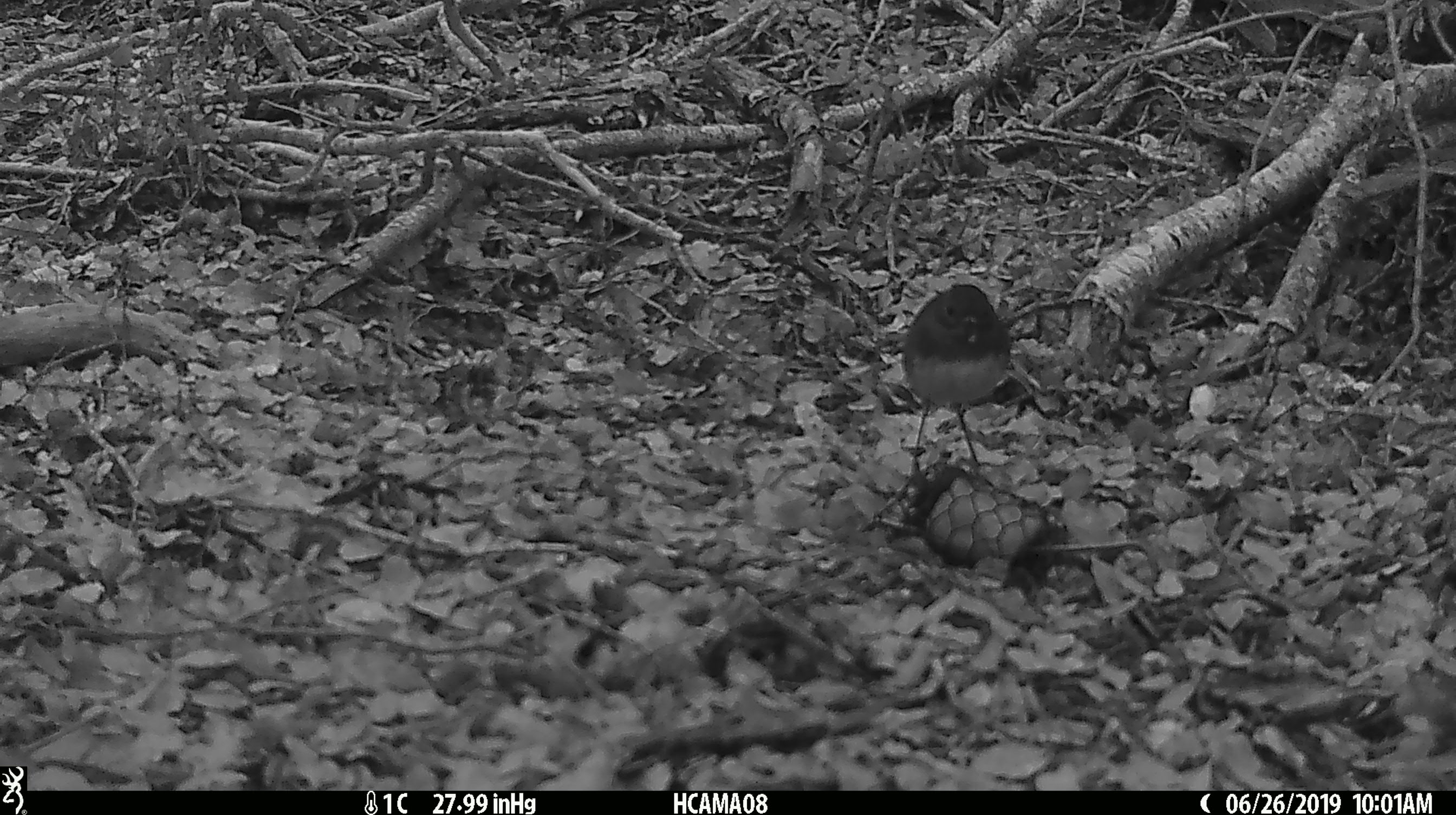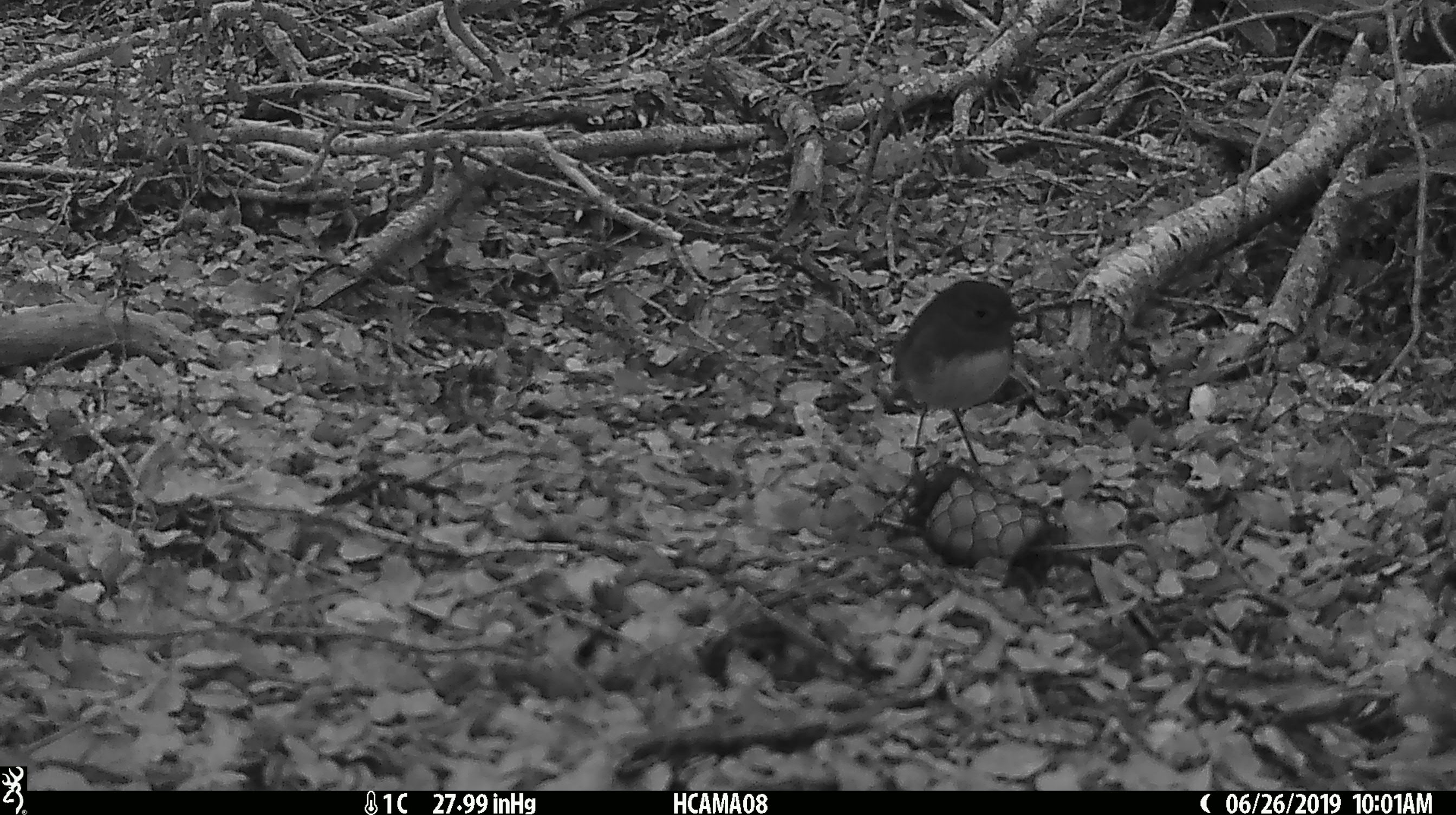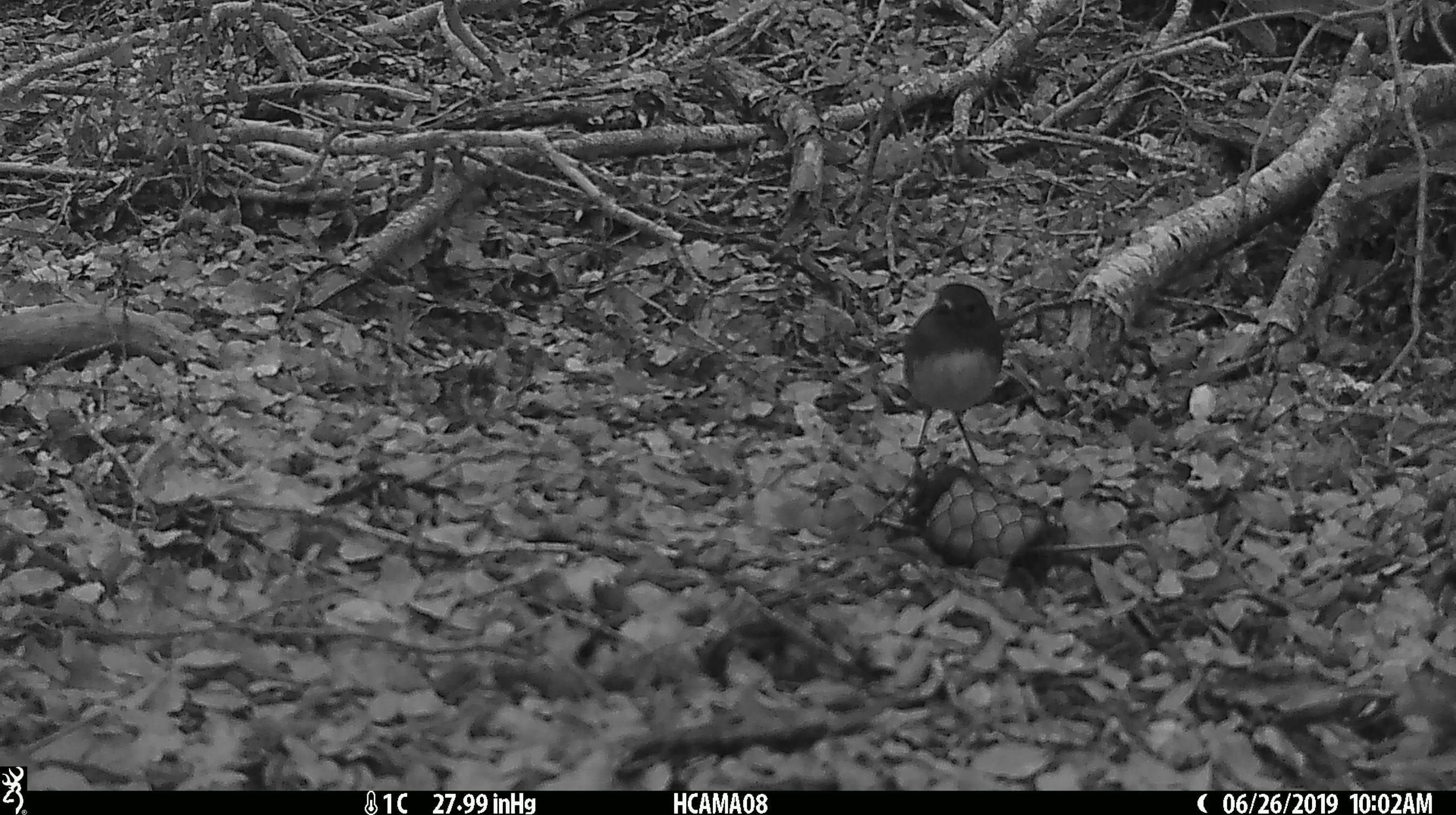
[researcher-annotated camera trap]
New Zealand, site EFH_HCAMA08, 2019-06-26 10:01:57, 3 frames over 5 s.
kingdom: Animalia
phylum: Chordata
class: Aves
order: Passeriformes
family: Petroicidae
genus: Petroica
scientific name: Petroica australis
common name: new zealand robin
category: robin